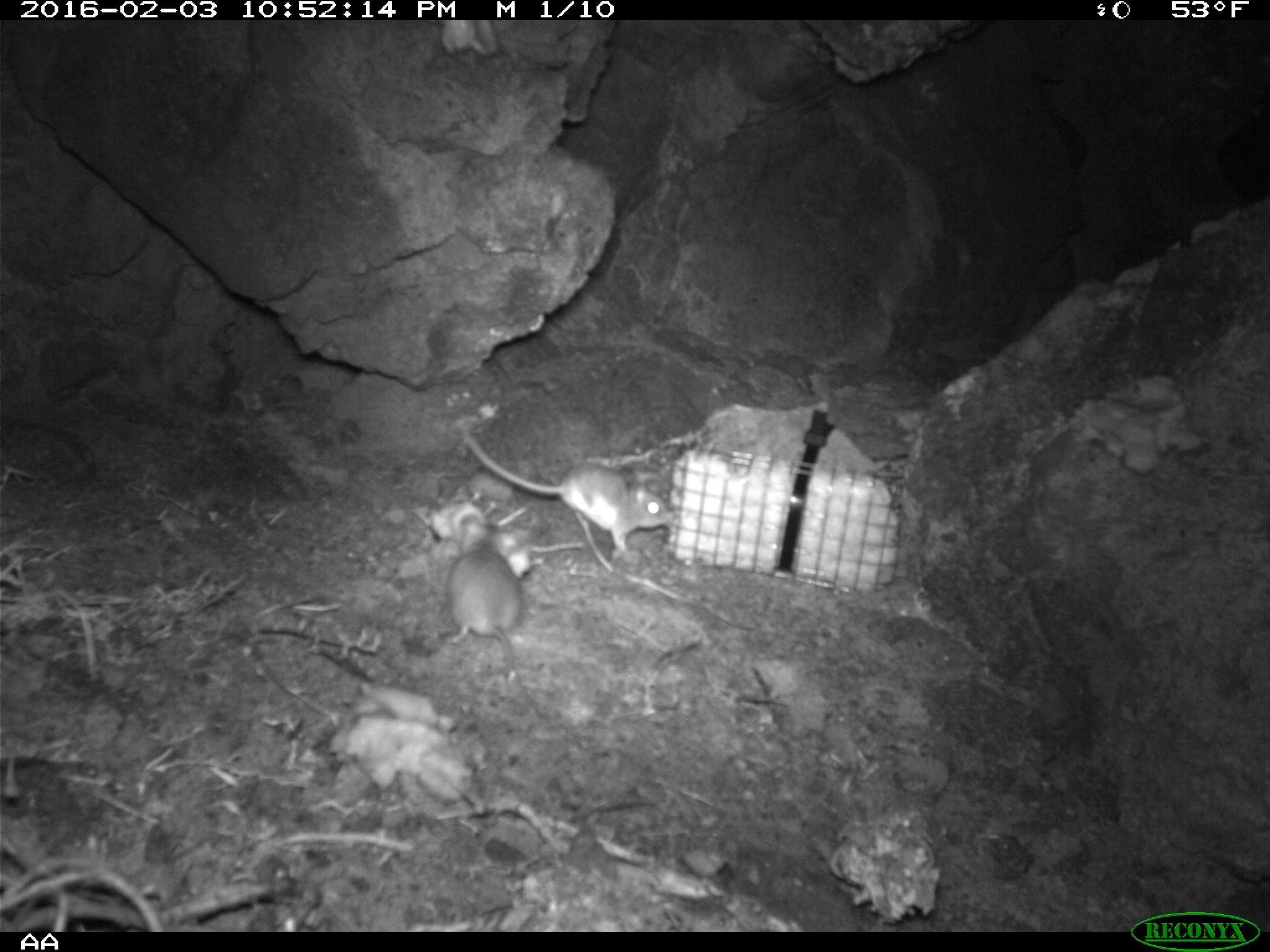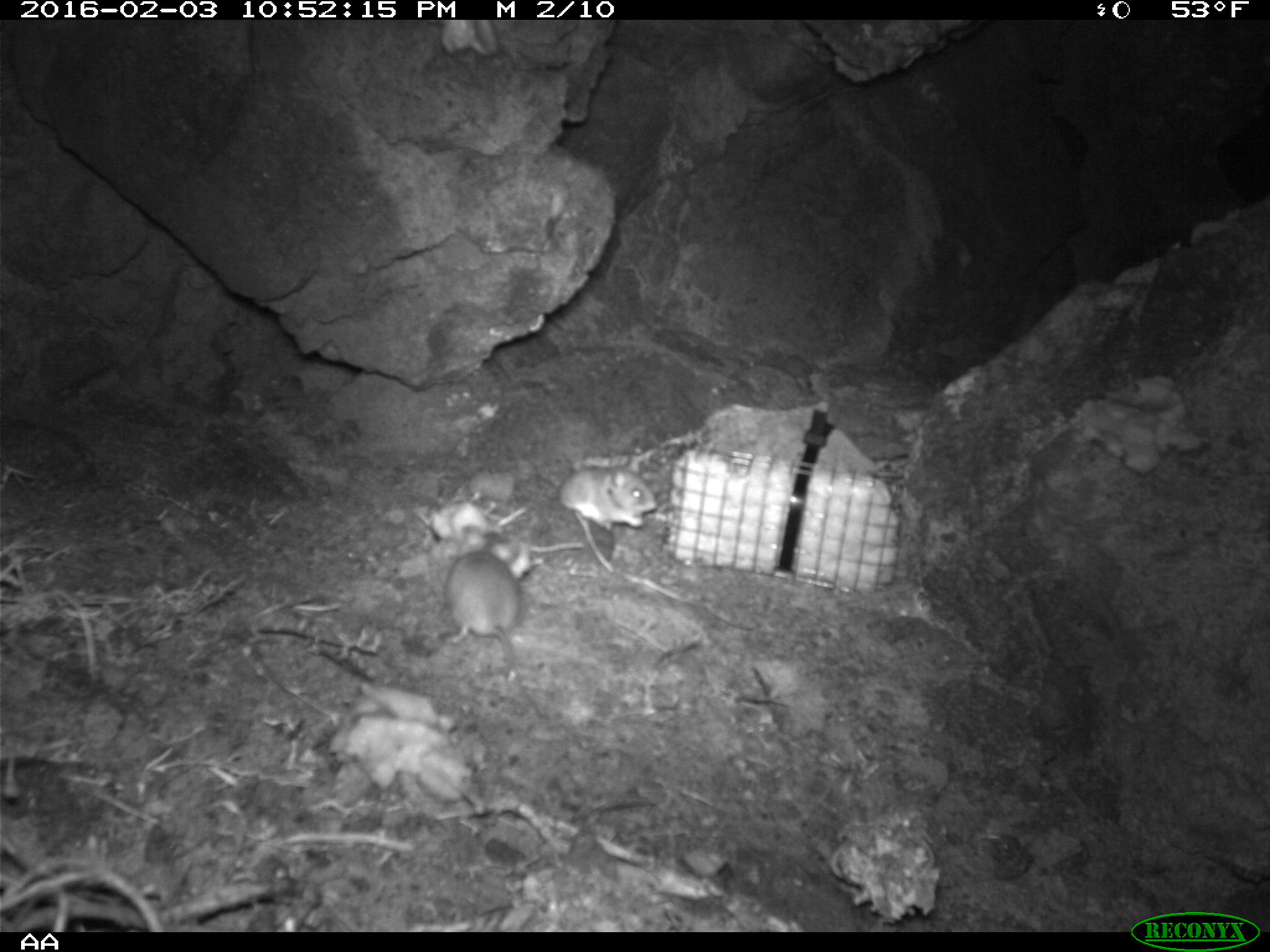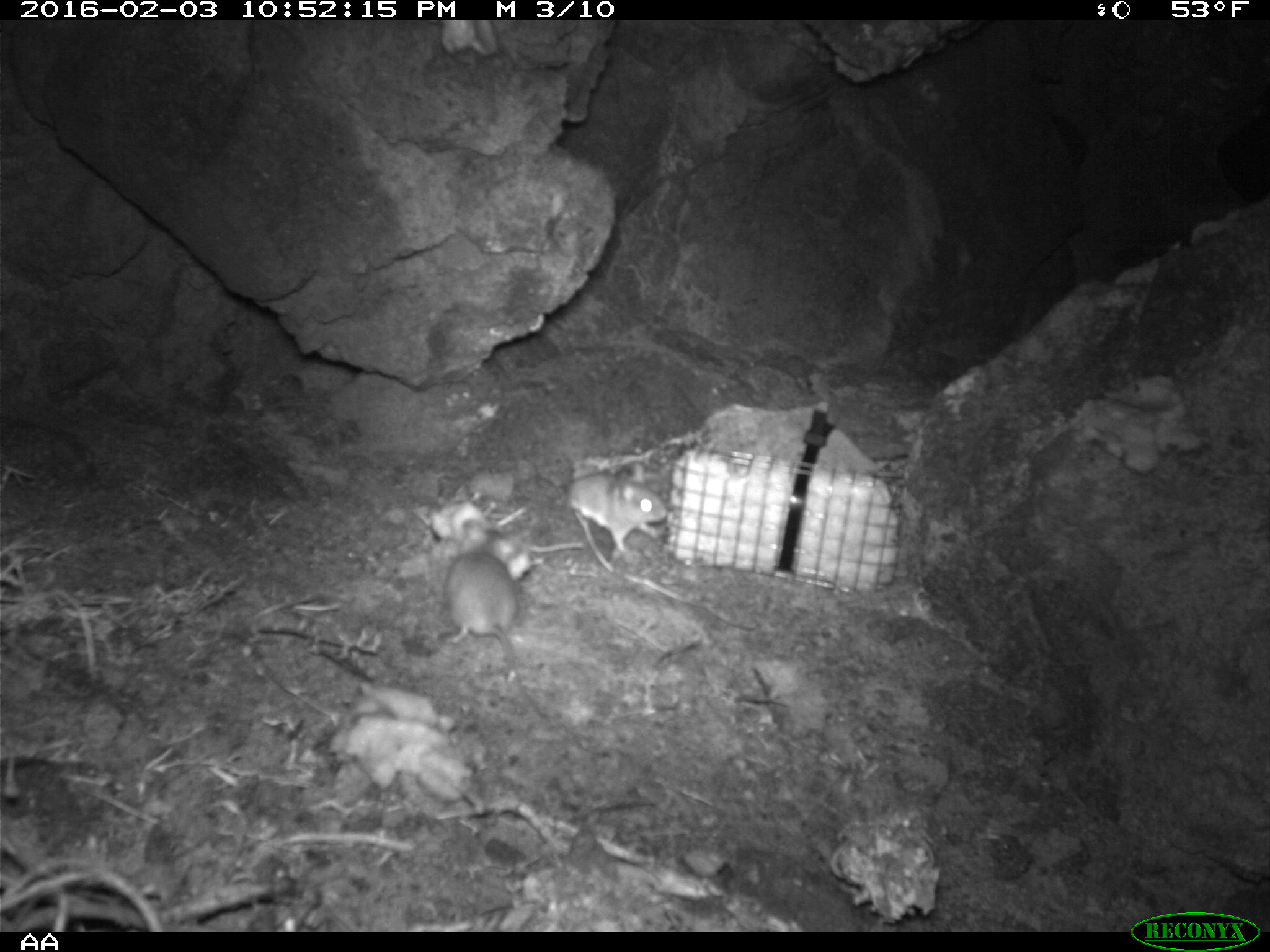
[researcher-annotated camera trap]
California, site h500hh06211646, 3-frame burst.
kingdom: Animalia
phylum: Chordata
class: Mammalia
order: Rodentia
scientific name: Rodentia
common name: rodent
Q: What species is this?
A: Rodent (Rodentia).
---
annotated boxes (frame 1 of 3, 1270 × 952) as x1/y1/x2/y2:
rodent: 460/432/670/559; 447/511/548/720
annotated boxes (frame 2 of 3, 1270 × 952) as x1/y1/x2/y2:
rodent: 443/524/540/716; 543/455/655/531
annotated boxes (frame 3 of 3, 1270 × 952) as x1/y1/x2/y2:
rodent: 442/518/549/721; 565/462/667/553